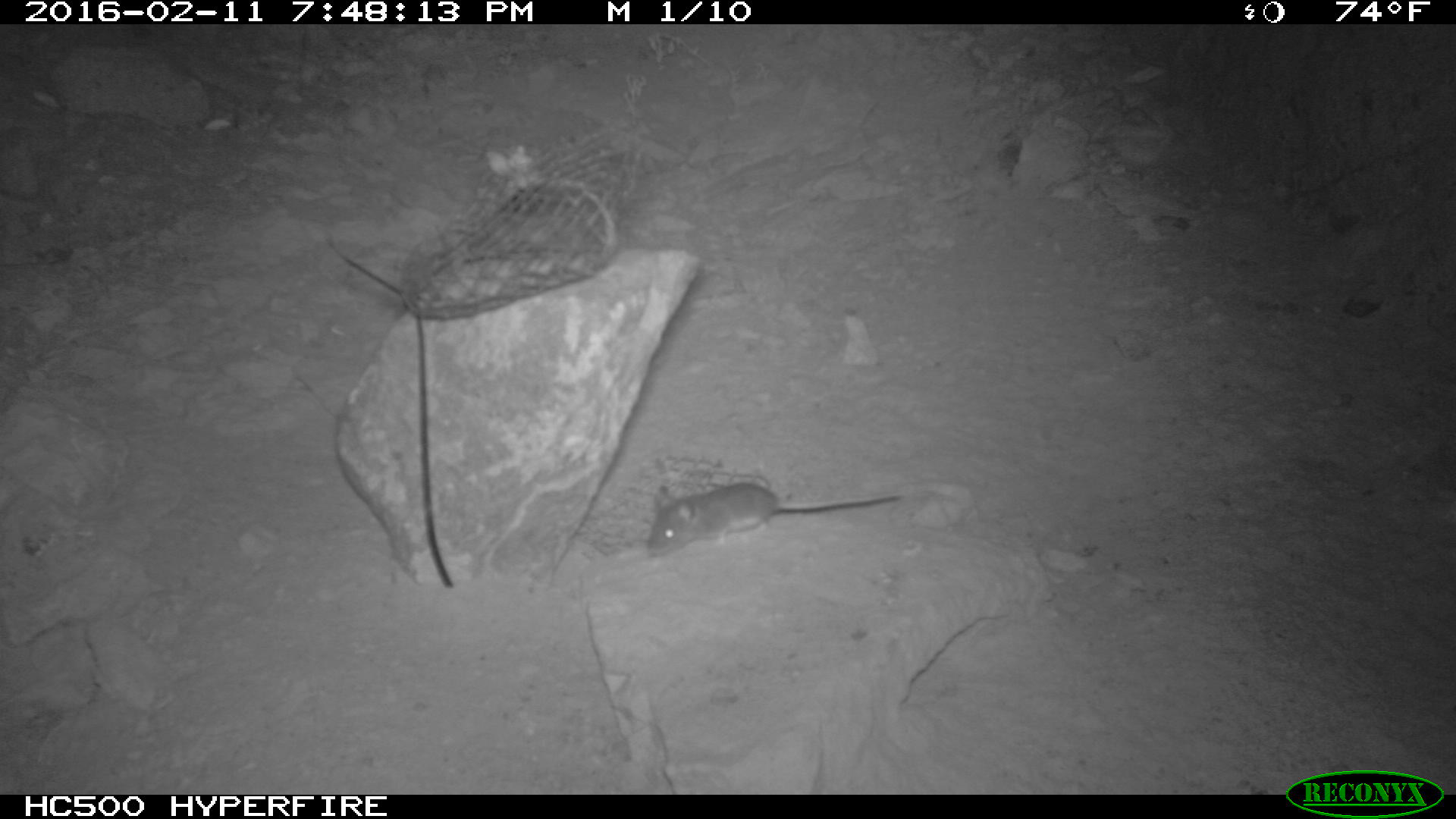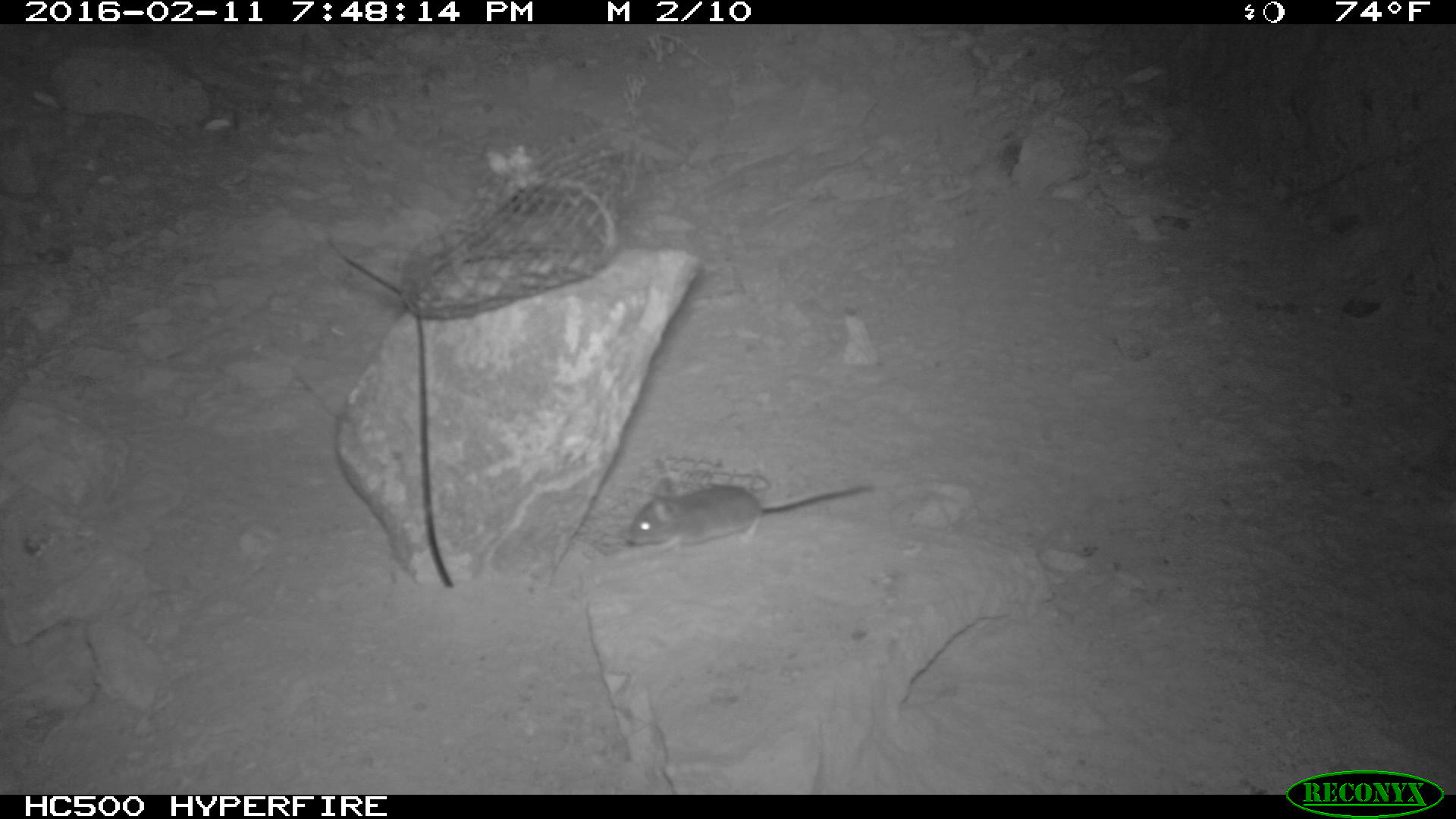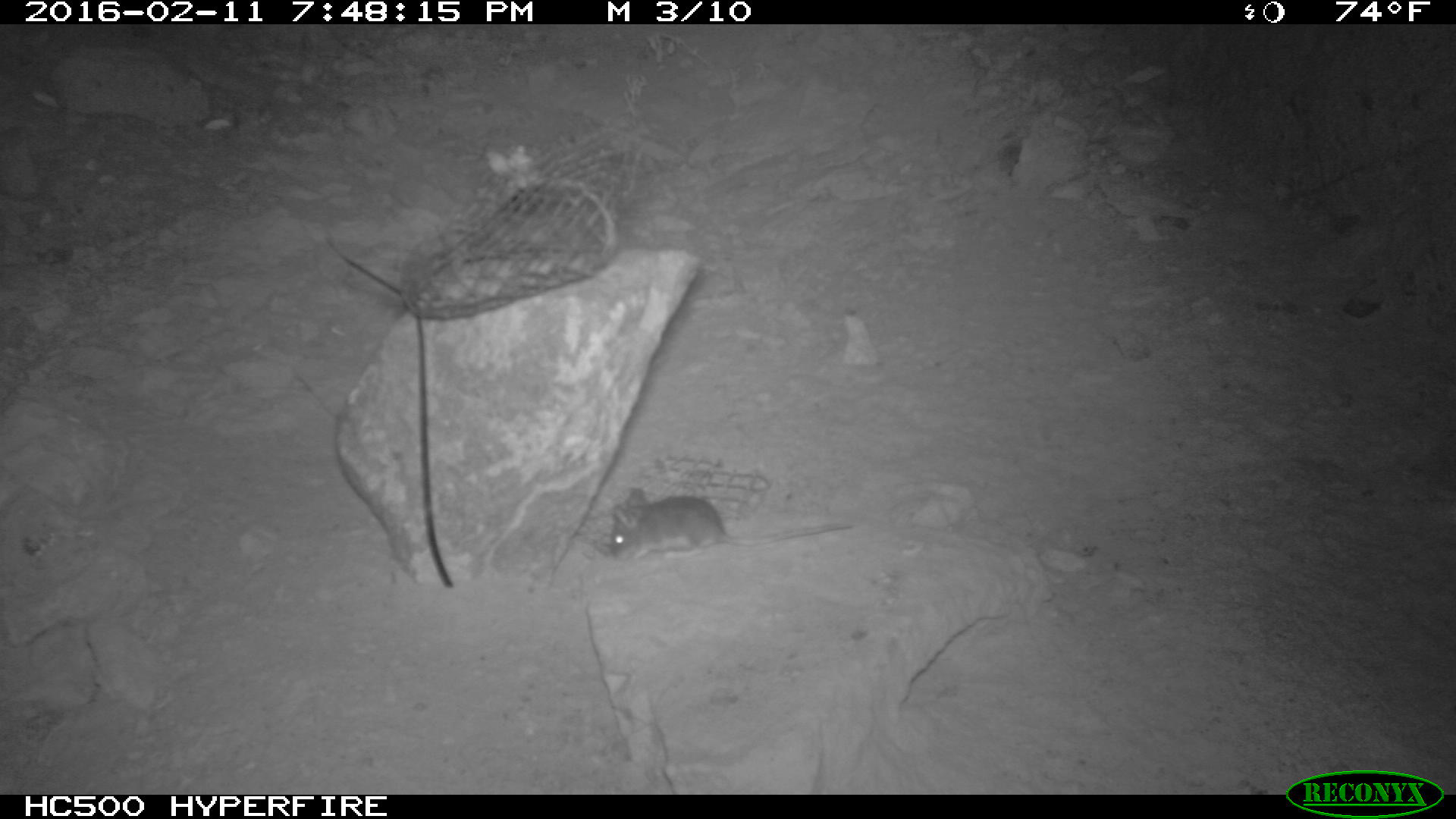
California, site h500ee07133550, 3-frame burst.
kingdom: Animalia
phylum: Chordata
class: Mammalia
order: Rodentia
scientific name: Rodentia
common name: rodent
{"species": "rodent (Rodentia)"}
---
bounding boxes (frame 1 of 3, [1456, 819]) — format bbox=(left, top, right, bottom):
rodent: bbox=(646, 482, 900, 557)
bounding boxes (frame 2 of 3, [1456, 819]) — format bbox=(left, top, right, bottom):
rodent: bbox=(624, 475, 872, 553)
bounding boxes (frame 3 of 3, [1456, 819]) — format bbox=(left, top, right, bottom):
rodent: bbox=(606, 485, 853, 559)